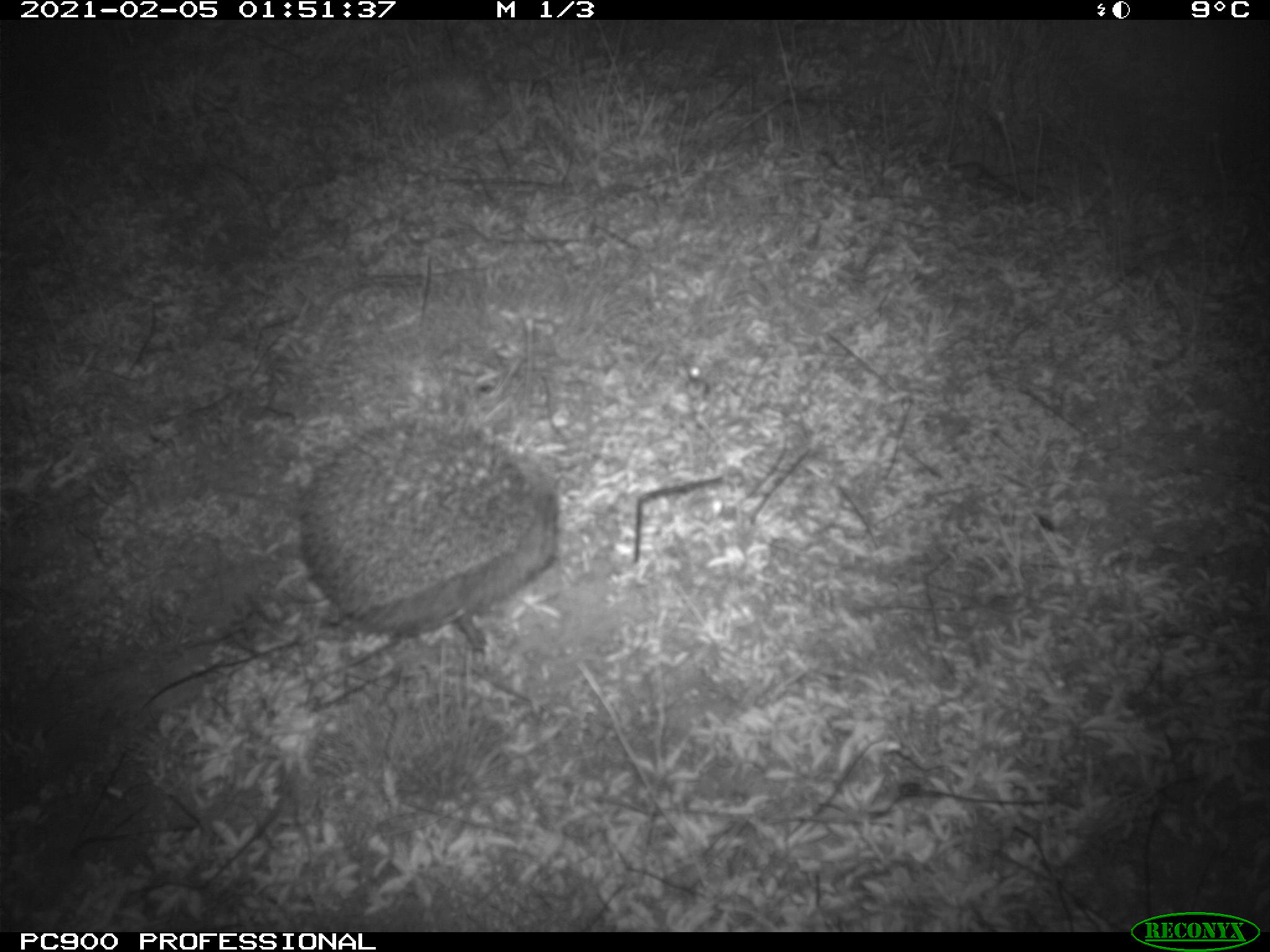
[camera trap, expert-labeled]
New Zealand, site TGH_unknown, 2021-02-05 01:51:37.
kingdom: Animalia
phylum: Chordata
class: Mammalia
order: Eulipotyphla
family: Erinaceidae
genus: Erinaceus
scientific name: Erinaceus europaeus europaeus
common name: european hedgehog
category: hedgehog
Hedgehog (european hedgehog) (Erinaceus europaeus europaeus).